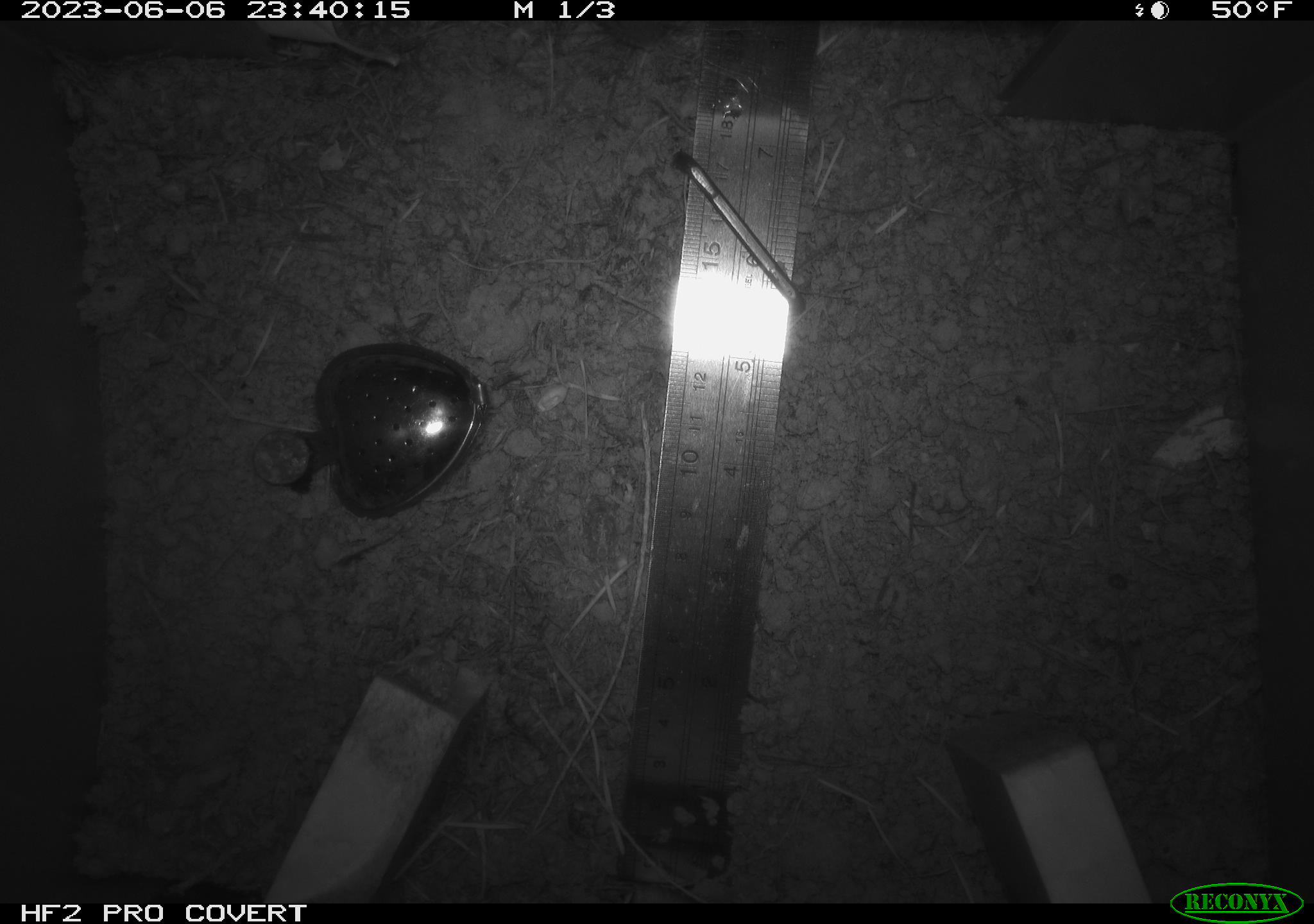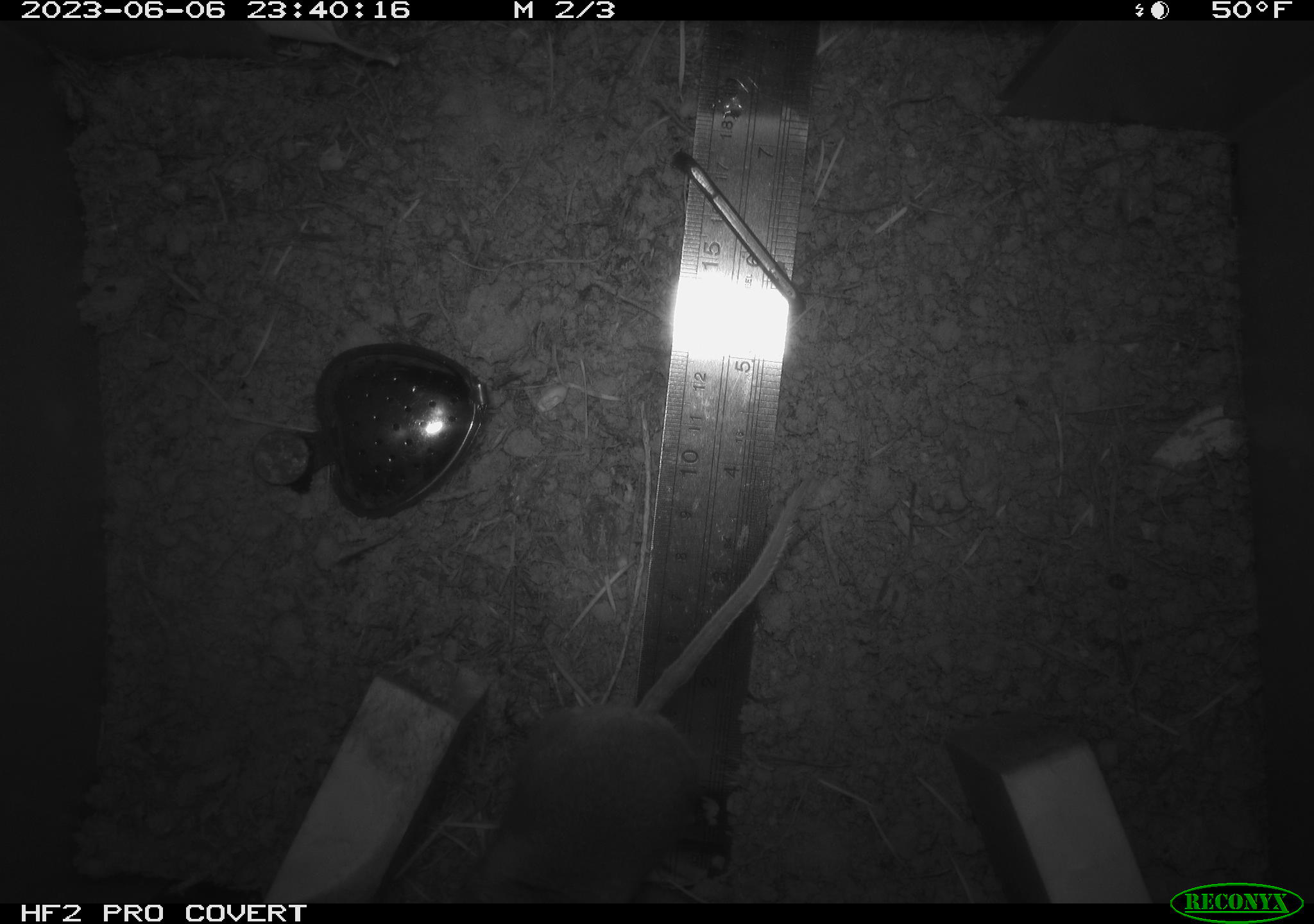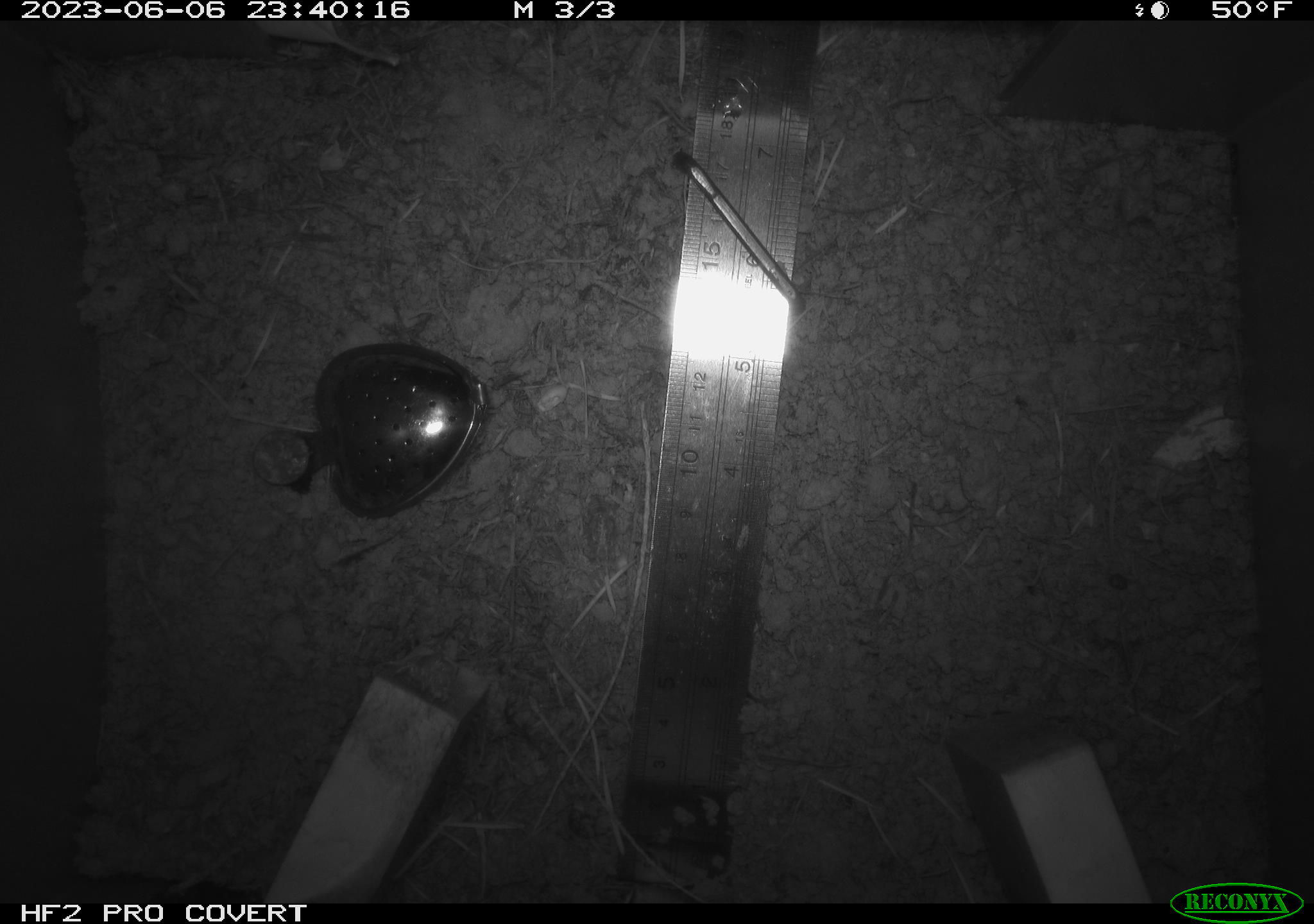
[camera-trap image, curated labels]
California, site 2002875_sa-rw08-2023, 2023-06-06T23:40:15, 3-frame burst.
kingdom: Animalia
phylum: Chordata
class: Mammalia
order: Rodentia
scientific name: Rodentia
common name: mouse species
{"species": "mouse species (Rodentia)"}